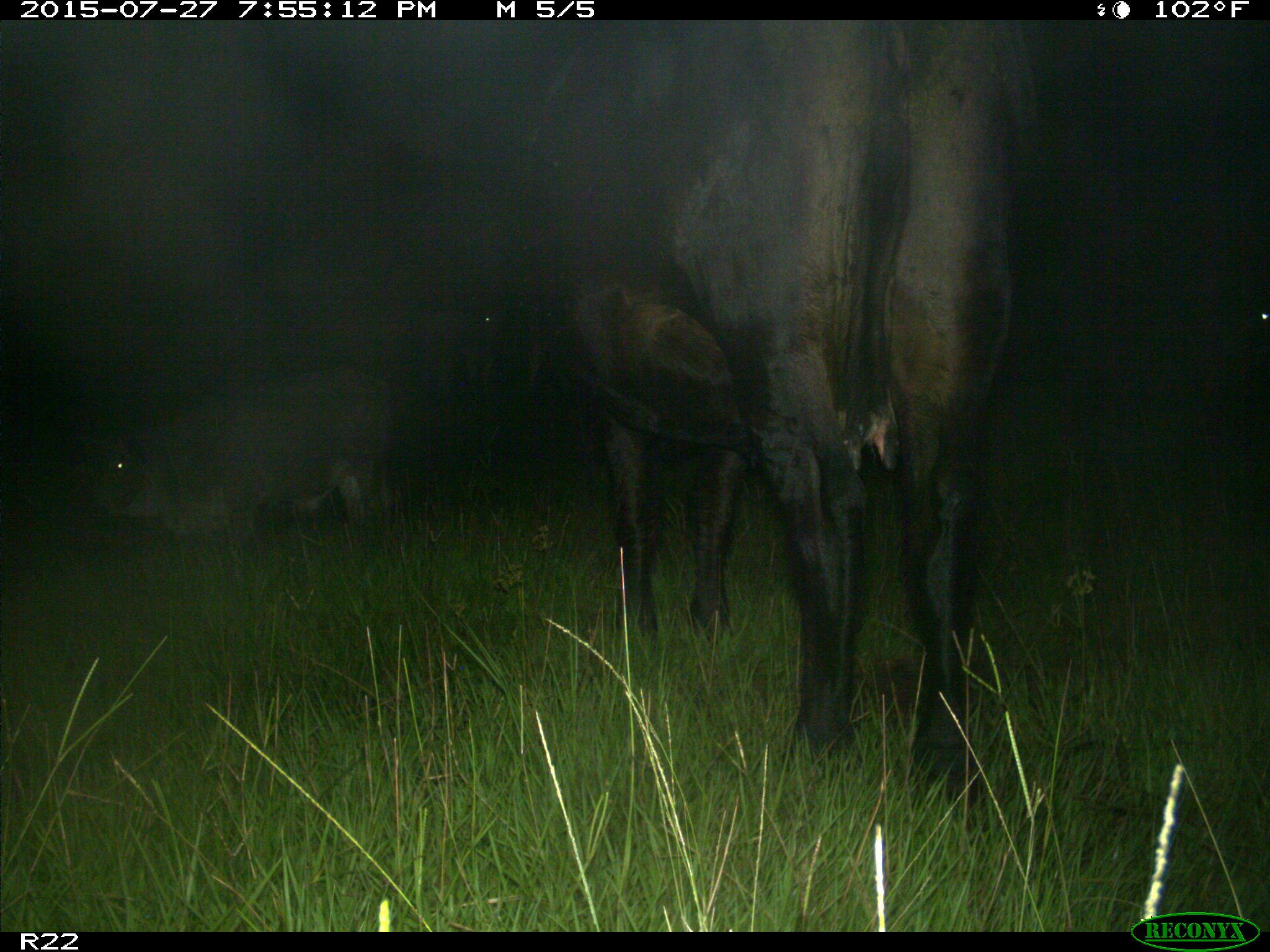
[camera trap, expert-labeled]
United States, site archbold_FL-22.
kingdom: Animalia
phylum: Chordata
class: Mammalia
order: Artiodactyla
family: Bovidae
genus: Bos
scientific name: Bos taurus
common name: domestic cow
Bos taurus (domestic cow).